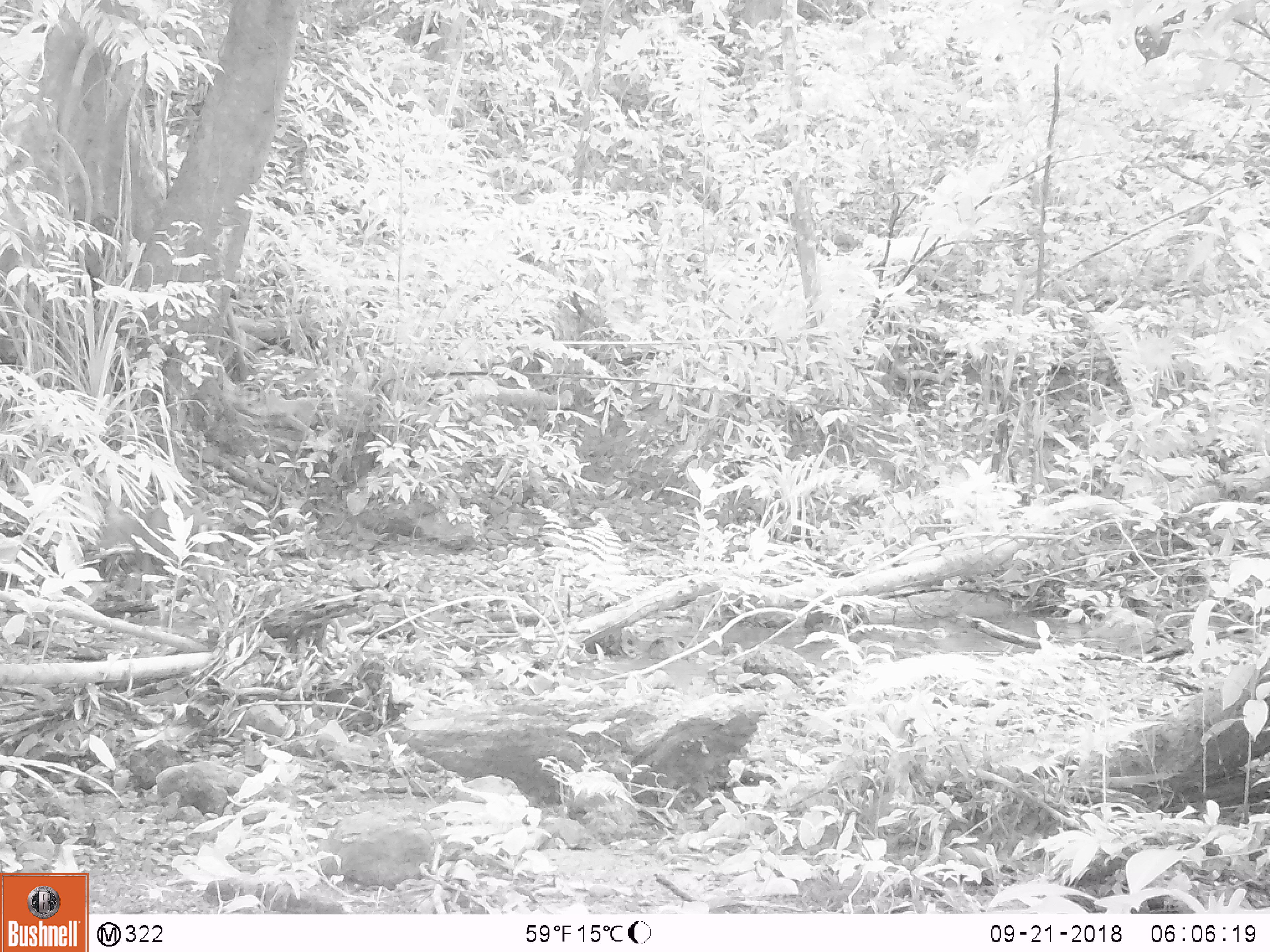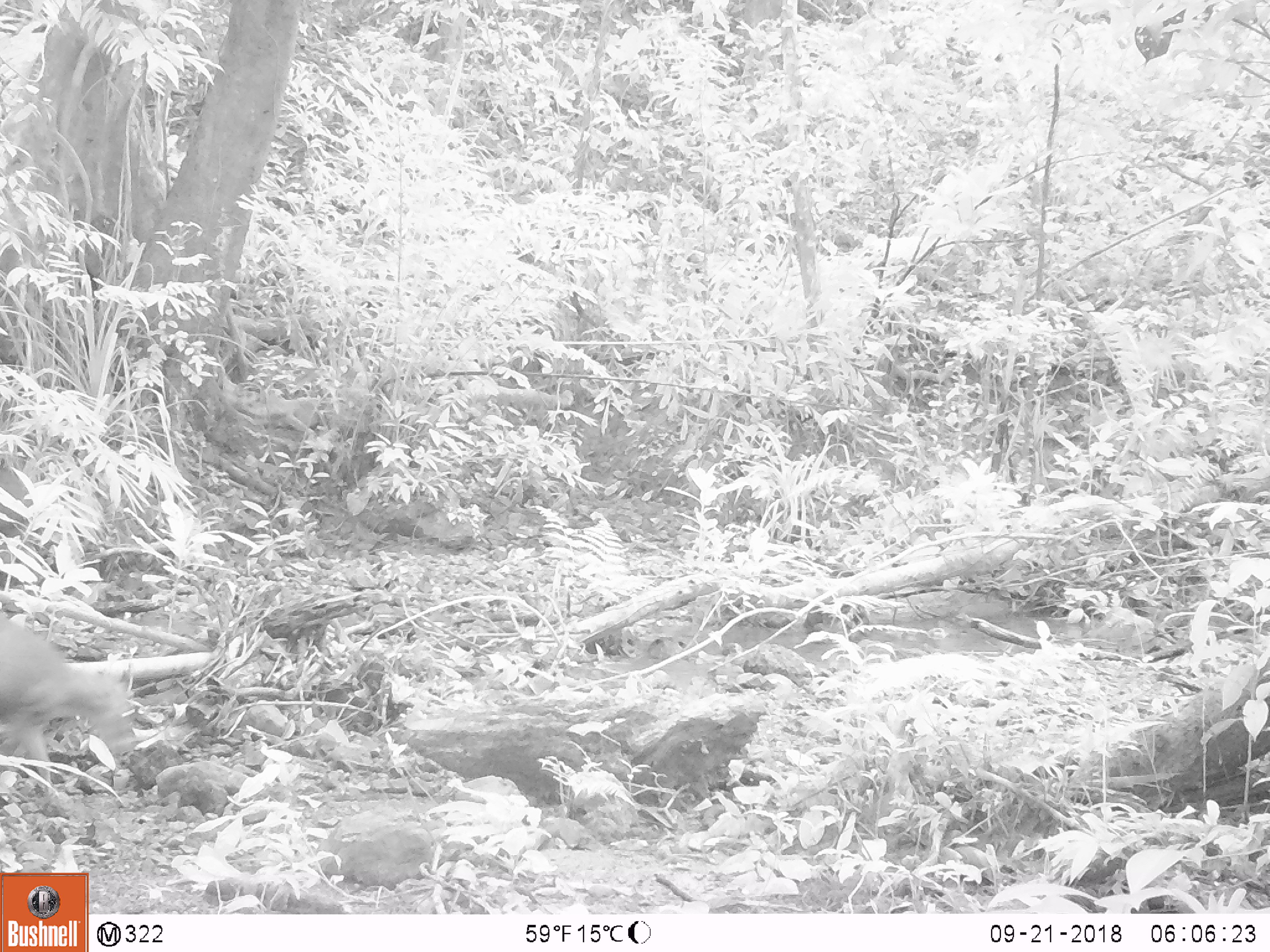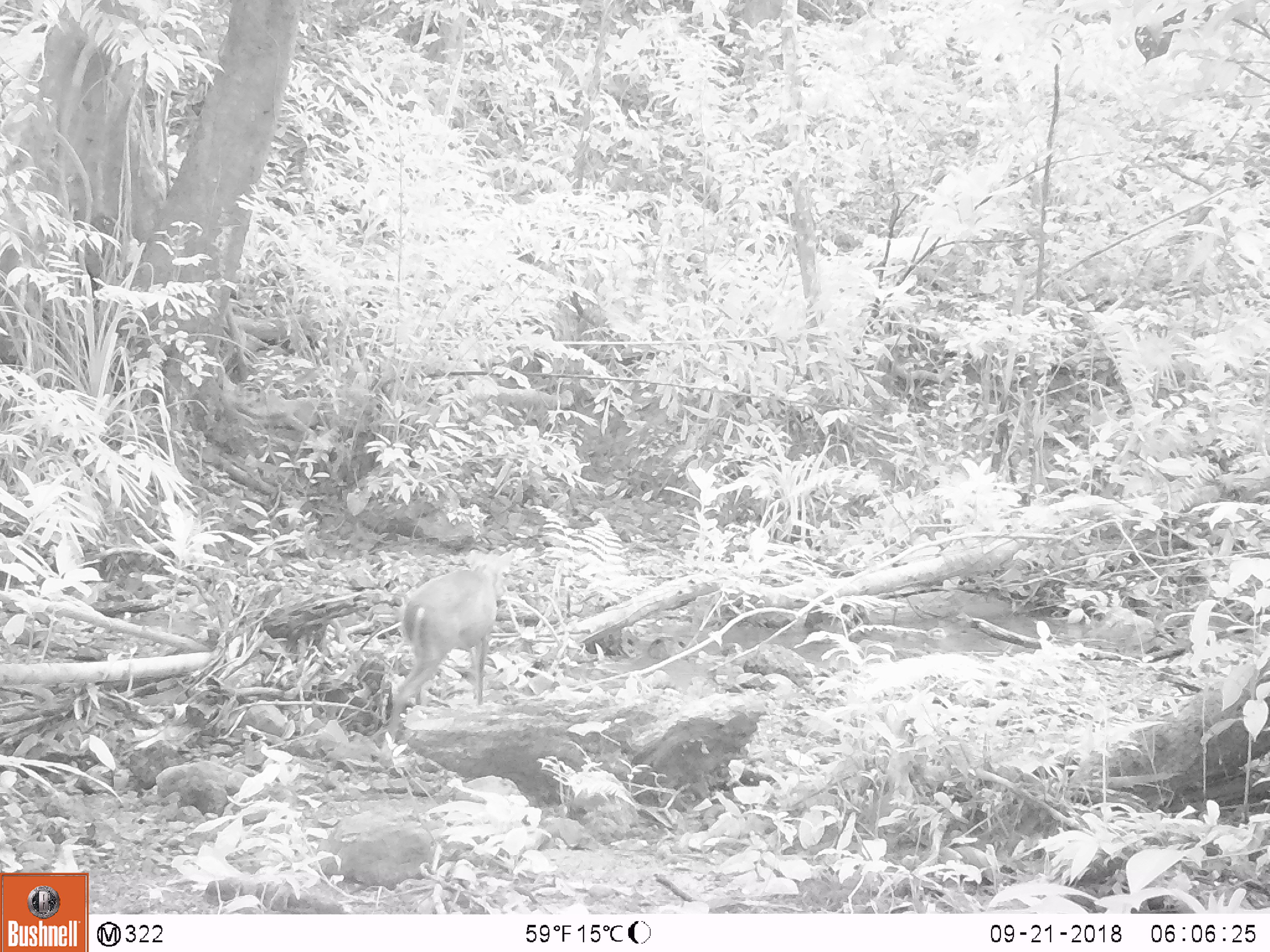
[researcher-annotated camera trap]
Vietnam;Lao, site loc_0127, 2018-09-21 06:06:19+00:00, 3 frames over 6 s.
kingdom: Animalia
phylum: Chordata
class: Mammalia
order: Artiodactyla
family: Cervidae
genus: Muntiacus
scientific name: Muntiacus rooseveltorum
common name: roosevelt's muntjac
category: roosevelts muntjac group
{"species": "roosevelts muntjac group (roosevelt's muntjac) (Muntiacus rooseveltorum)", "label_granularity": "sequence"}